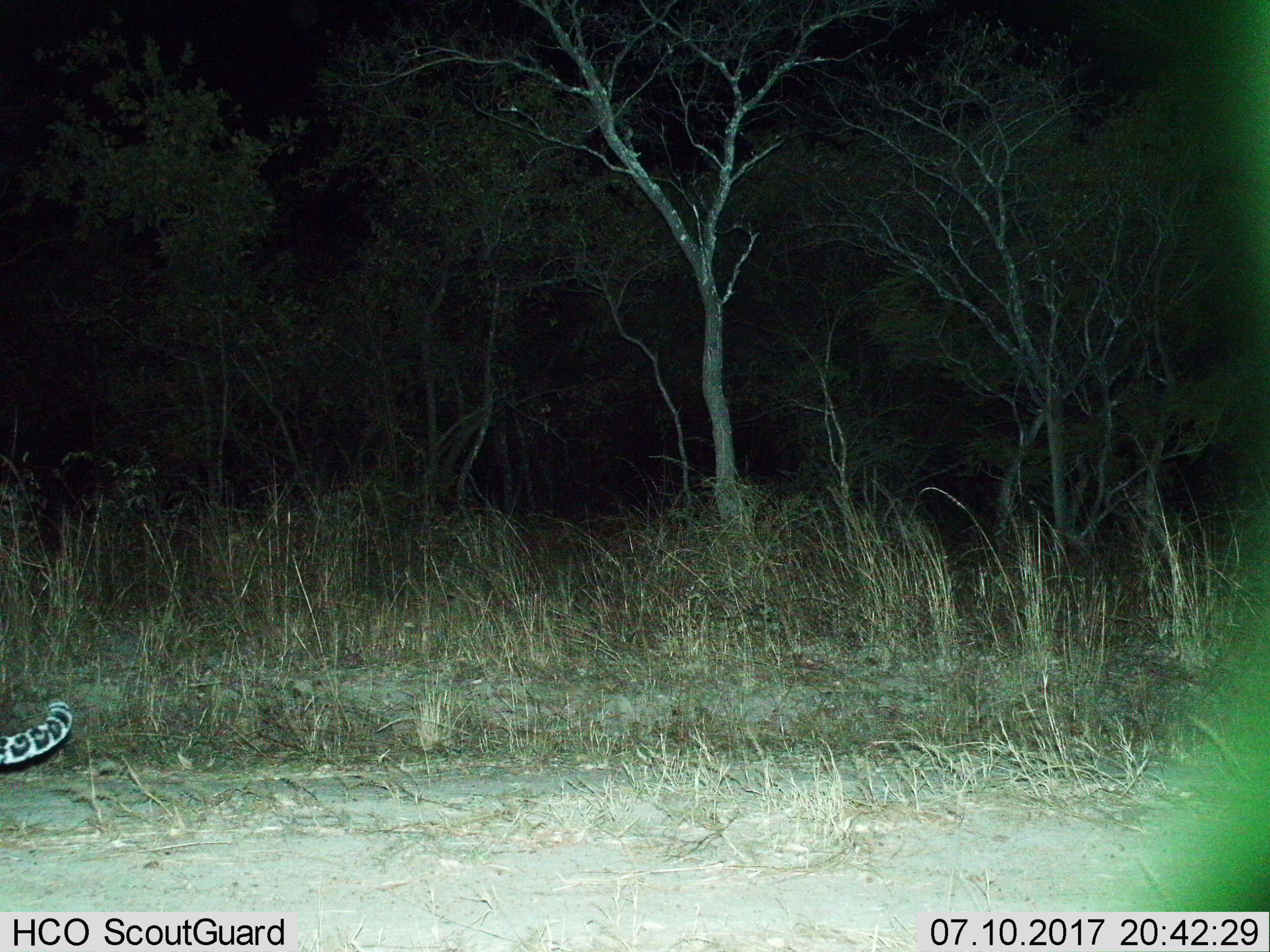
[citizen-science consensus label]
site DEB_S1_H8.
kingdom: Animalia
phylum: Chordata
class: Mammalia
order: Carnivora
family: Felidae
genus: Panthera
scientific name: Panthera pardus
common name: leopard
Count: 1.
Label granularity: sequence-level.